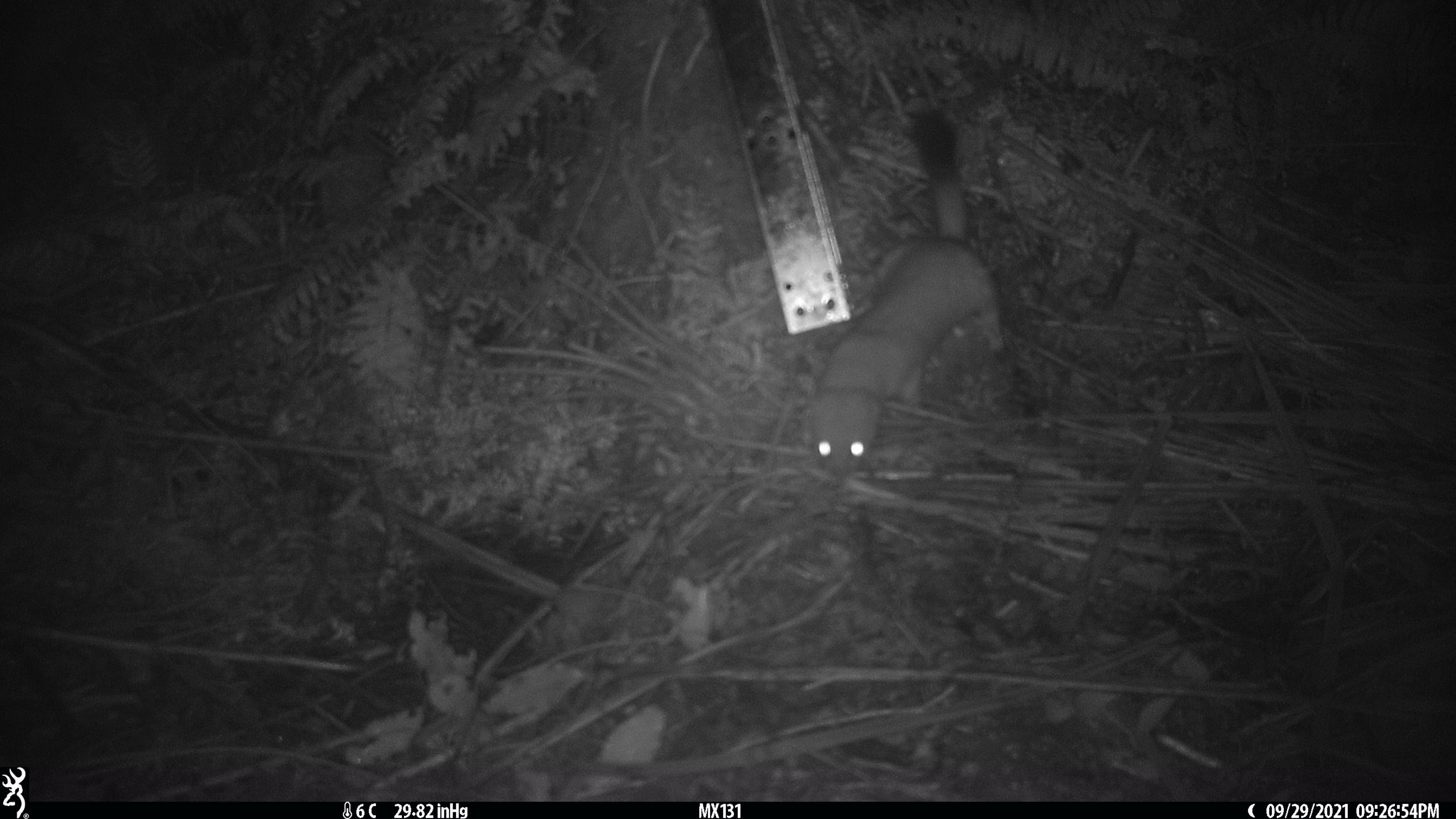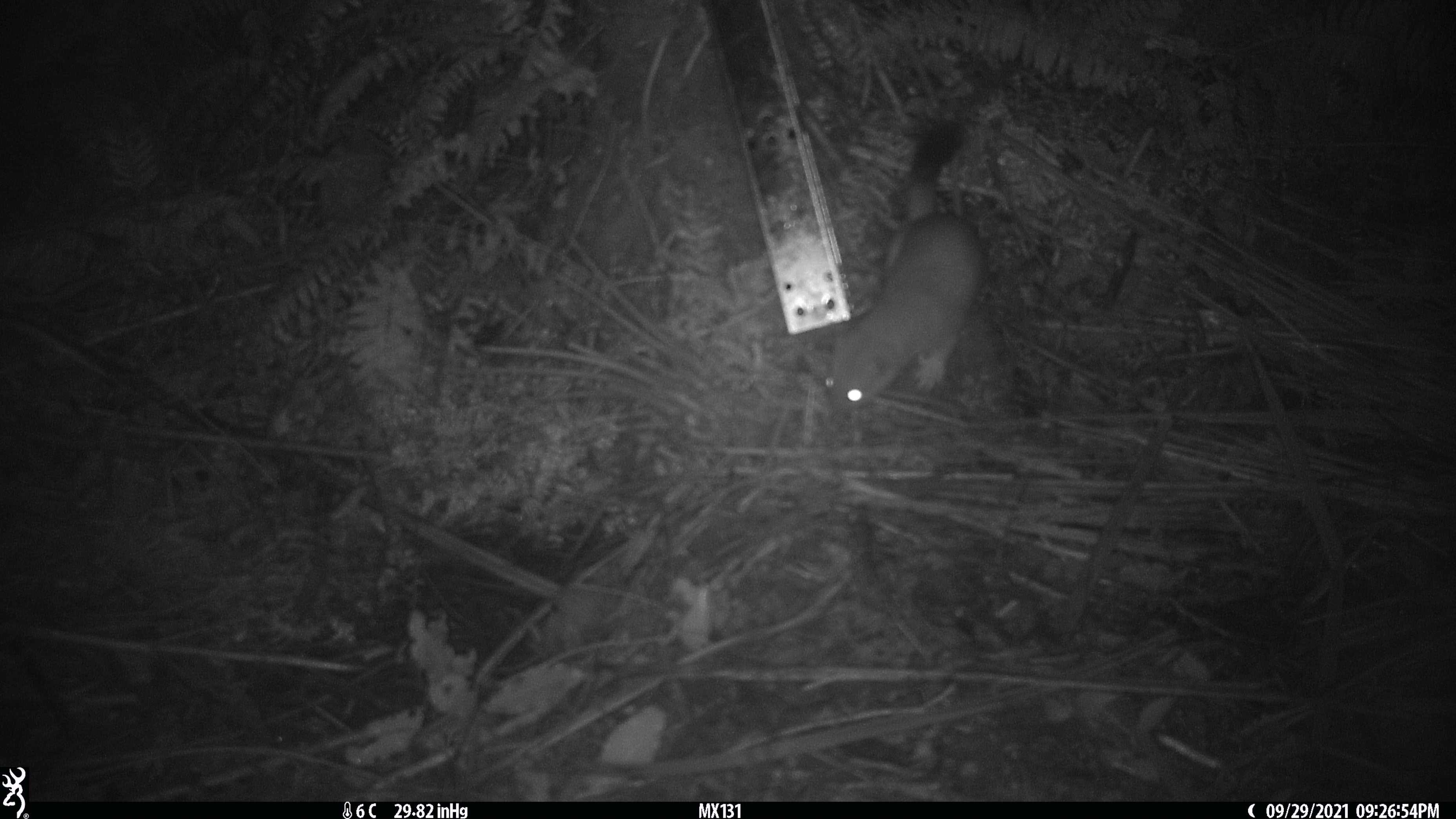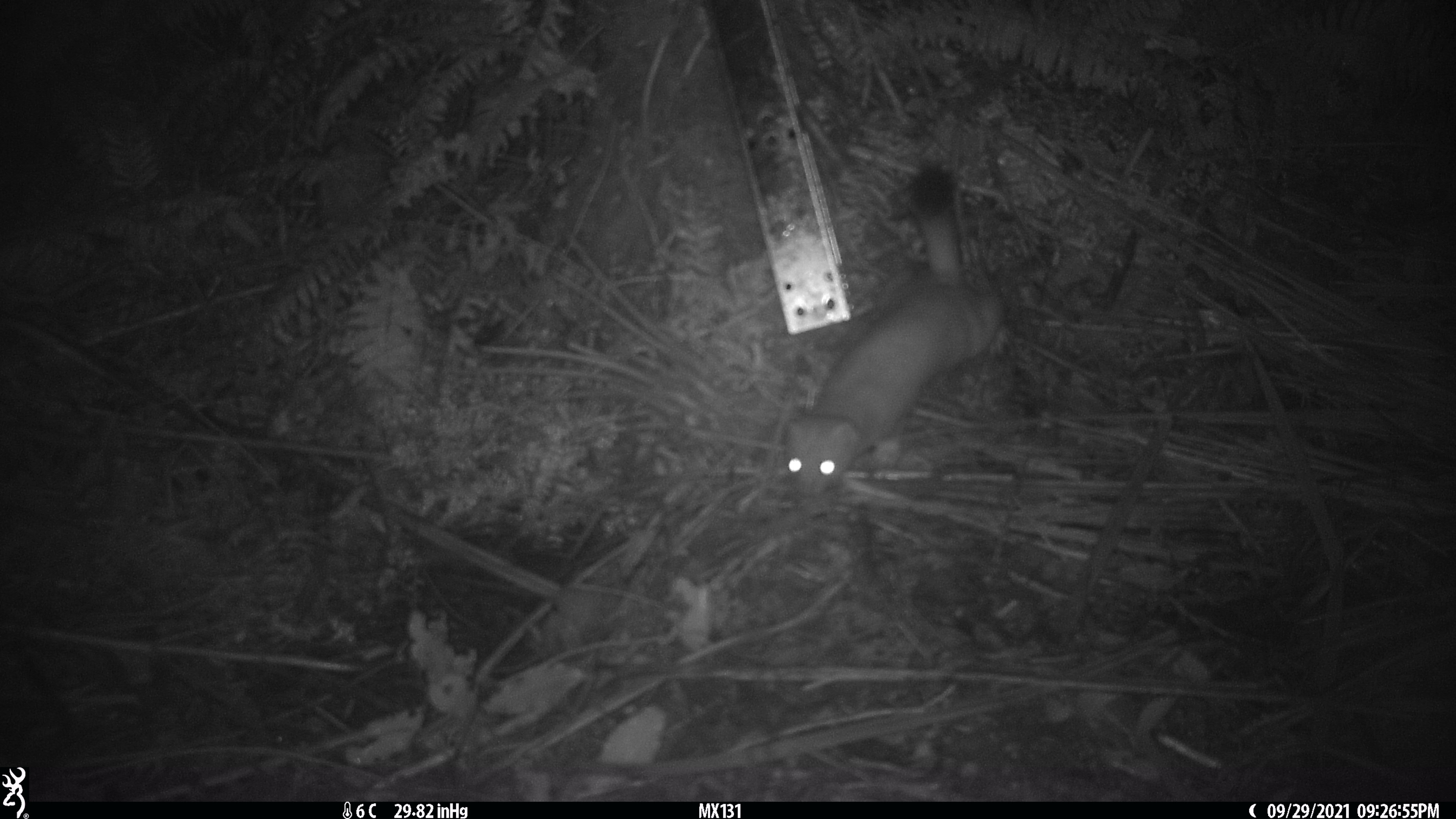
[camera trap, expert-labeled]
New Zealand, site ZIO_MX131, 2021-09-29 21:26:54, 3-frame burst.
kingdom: Animalia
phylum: Chordata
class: Mammalia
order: Carnivora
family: Mustelidae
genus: Mustela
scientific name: Mustela erminea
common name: stoat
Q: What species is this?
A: Stoat (Mustela erminea).